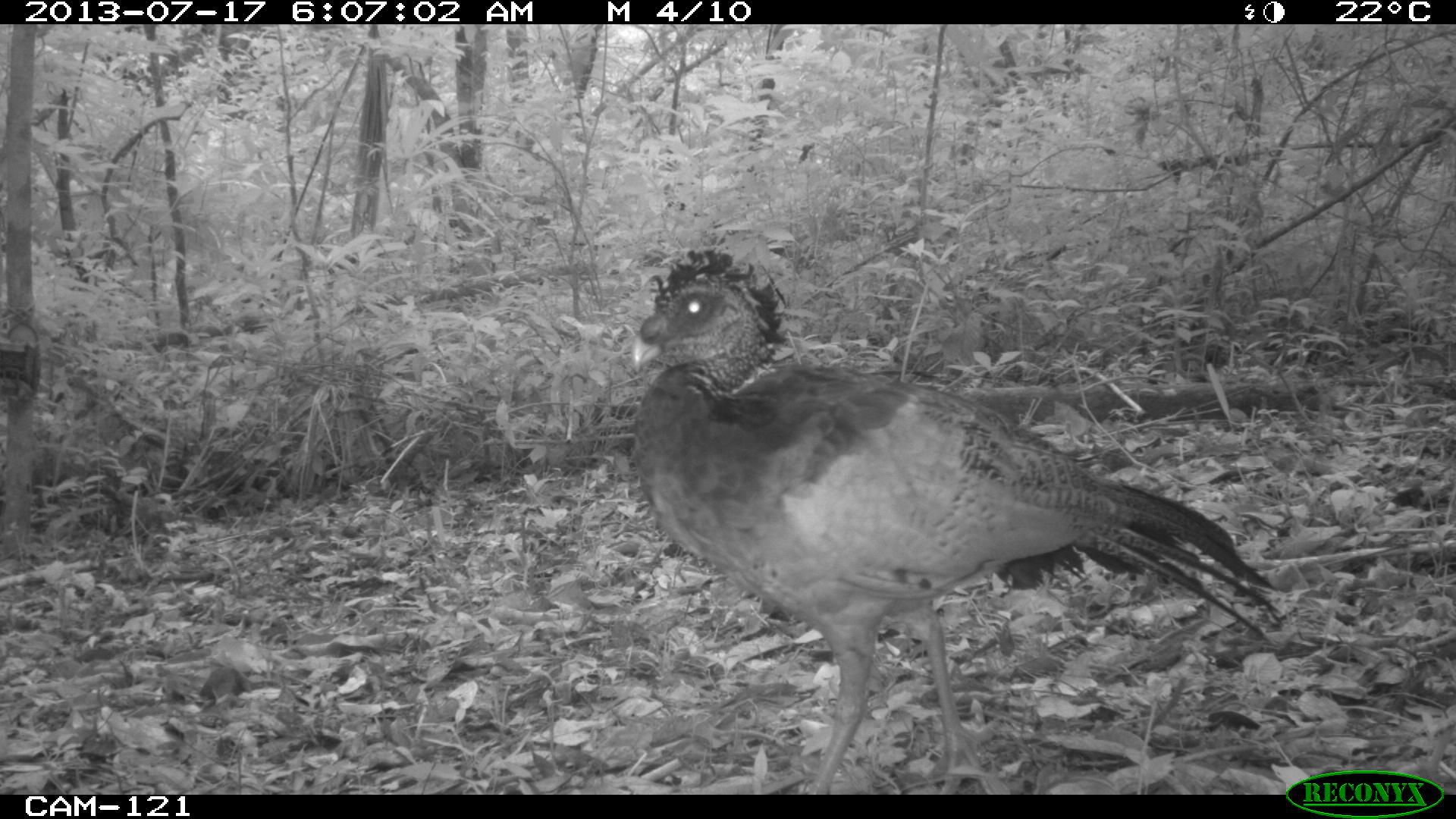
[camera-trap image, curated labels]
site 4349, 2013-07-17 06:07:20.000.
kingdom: Animalia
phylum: Chordata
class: Aves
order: Galliformes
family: Cracidae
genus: Crax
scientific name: Crax rubra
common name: great curassow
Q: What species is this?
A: Crax rubra (great curassow).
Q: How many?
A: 1.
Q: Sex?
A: Female.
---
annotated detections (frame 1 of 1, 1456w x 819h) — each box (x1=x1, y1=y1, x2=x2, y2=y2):
crax rubra: (x1=623, y1=244, x2=1276, y2=792)